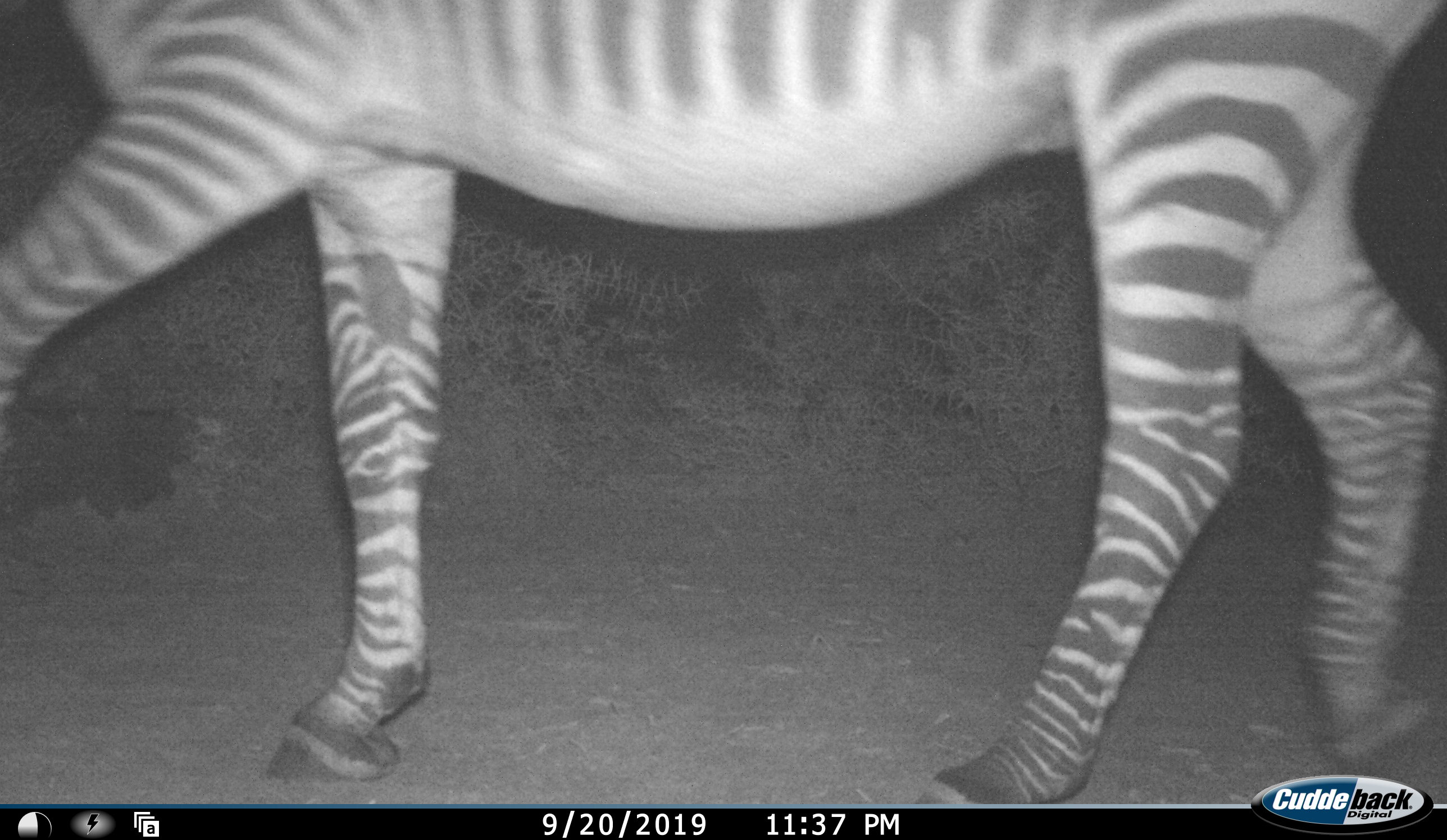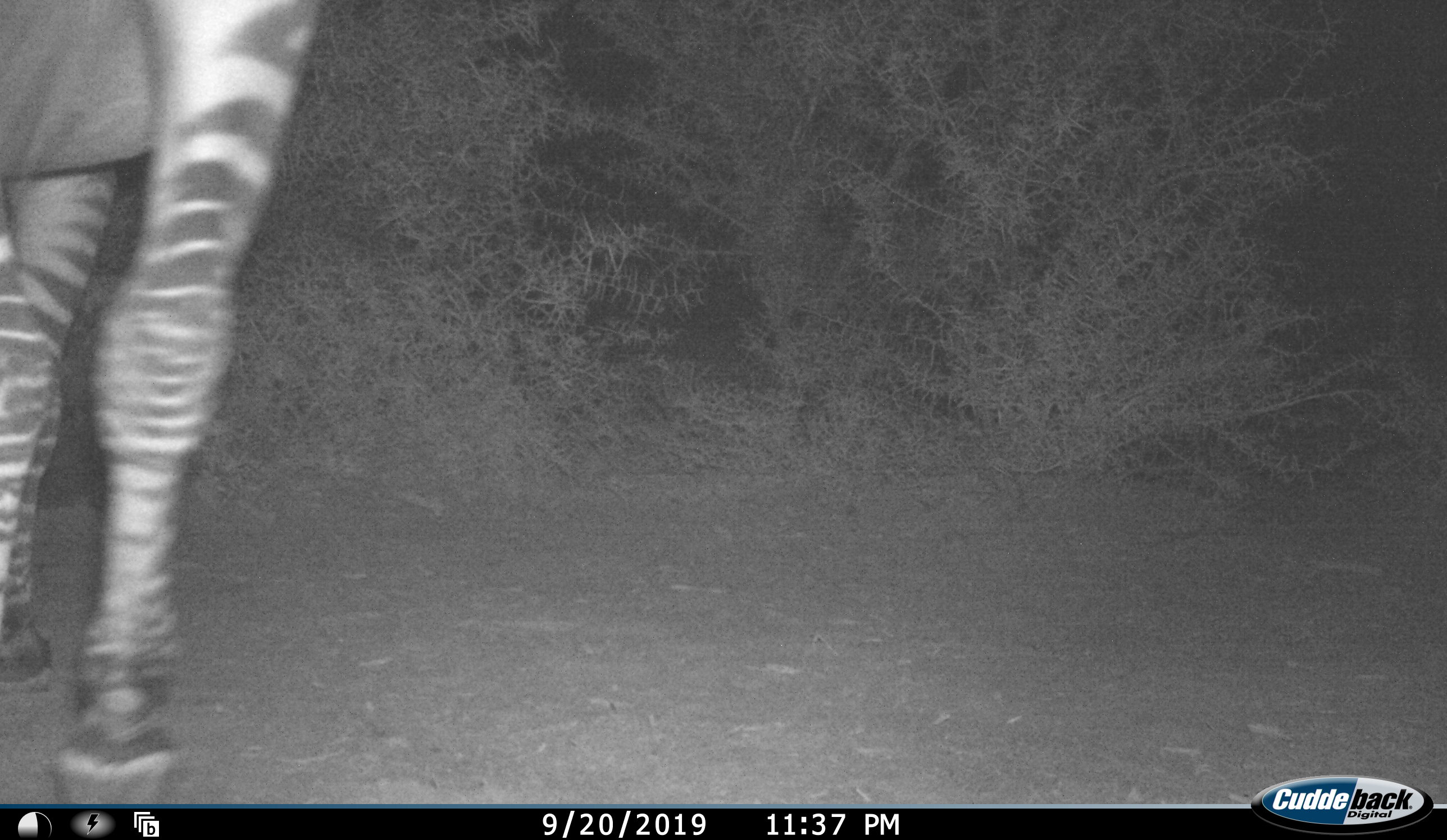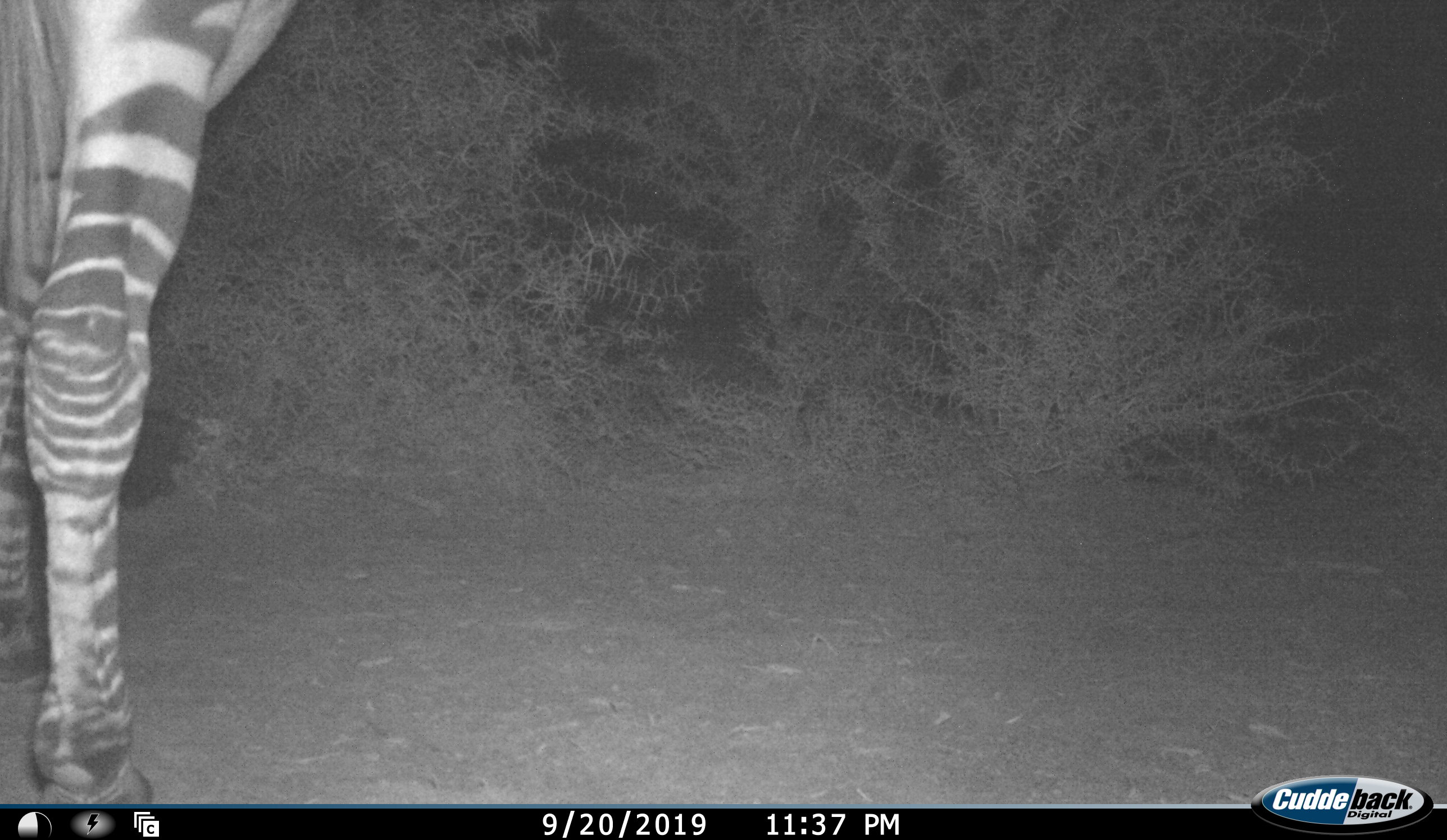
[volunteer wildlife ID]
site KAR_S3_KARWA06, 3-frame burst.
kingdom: Animalia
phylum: Chordata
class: Mammalia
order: Perissodactyla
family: Equidae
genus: Equus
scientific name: Equus zebra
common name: mountain zebra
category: zebramountain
Zebramountain (mountain zebra) (Equus zebra), count 1. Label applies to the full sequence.